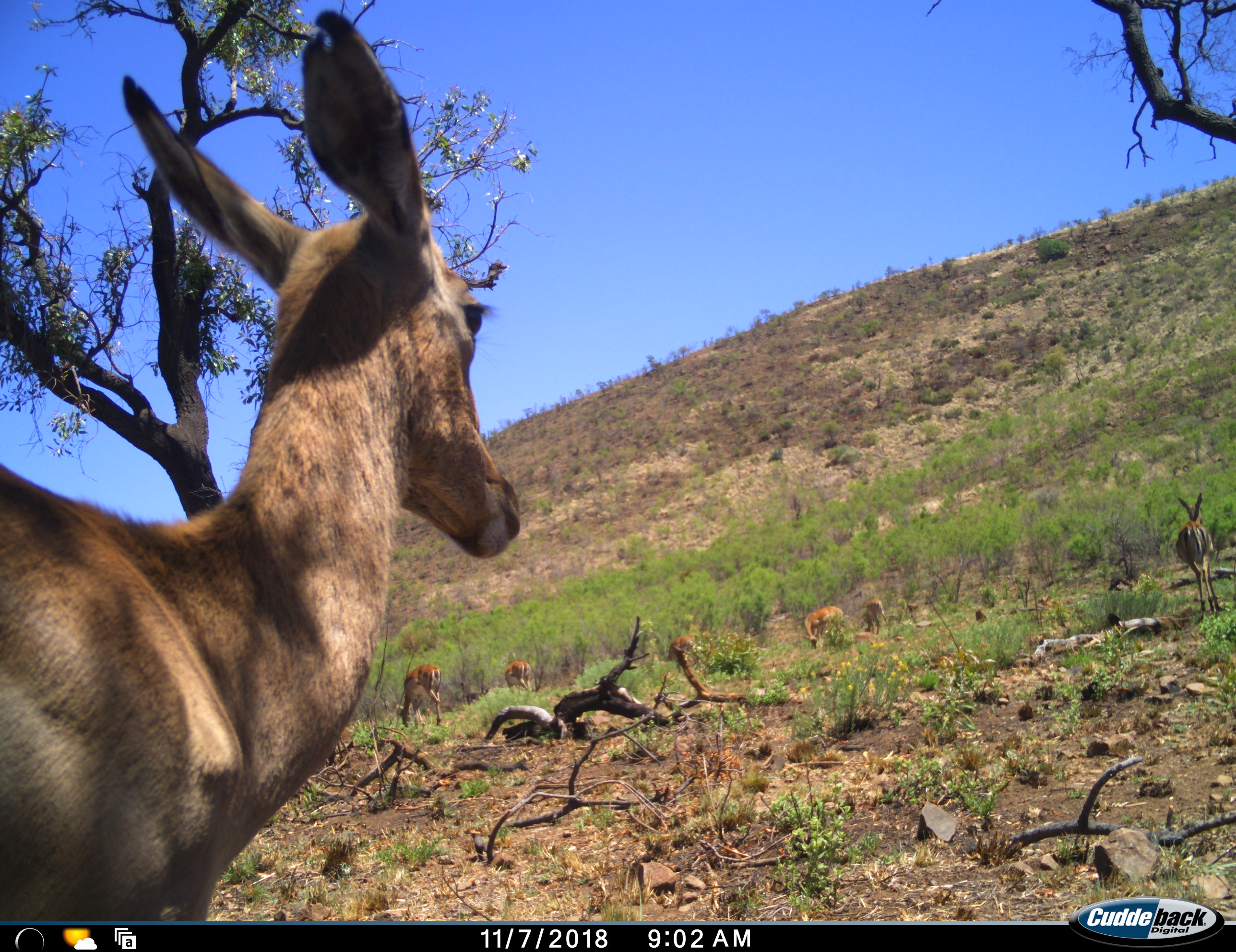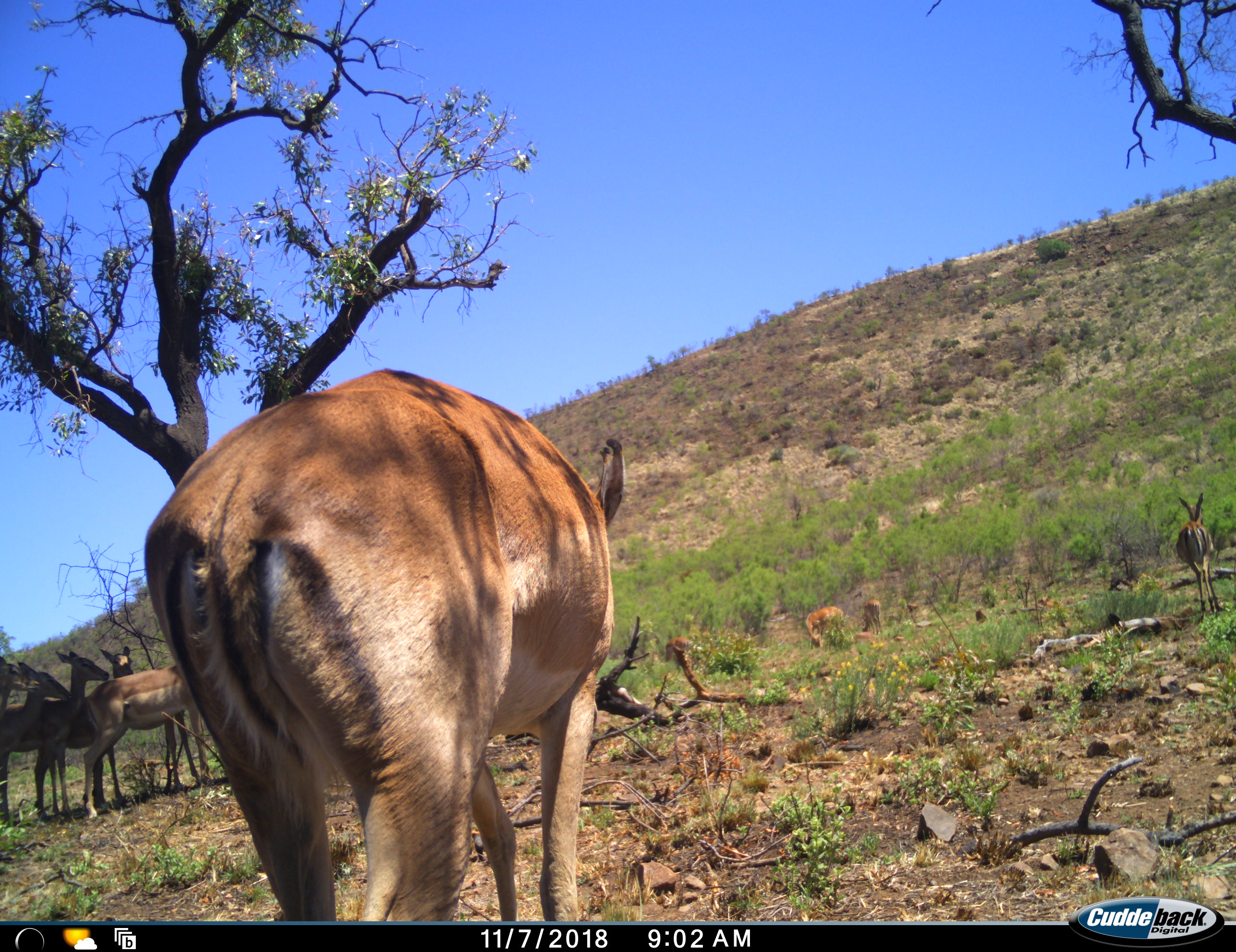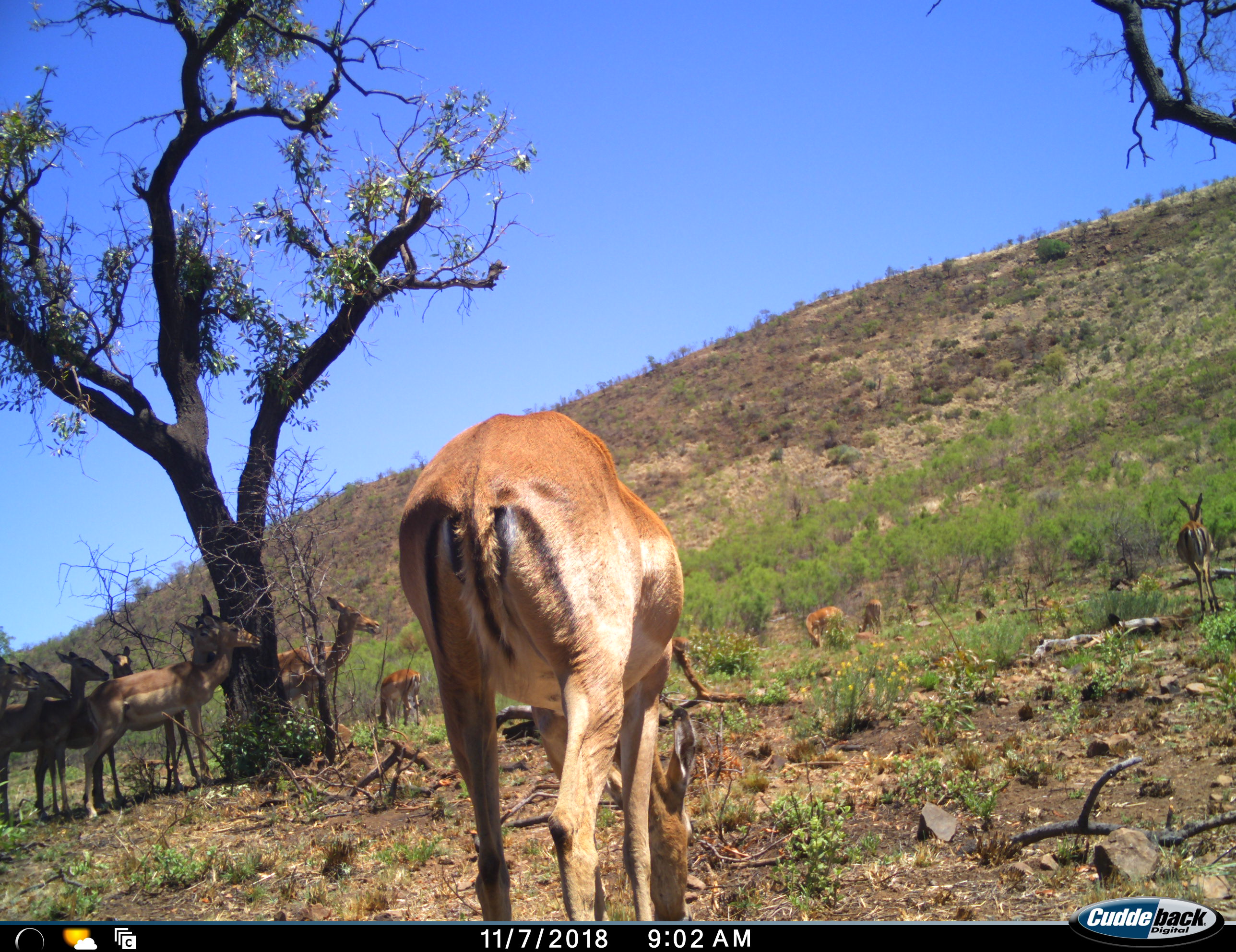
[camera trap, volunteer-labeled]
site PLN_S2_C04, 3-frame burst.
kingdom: Animalia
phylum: Chordata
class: Mammalia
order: Artiodactyla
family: Bovidae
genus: Aepyceros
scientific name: Aepyceros melampus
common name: impala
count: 11-50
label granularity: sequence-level